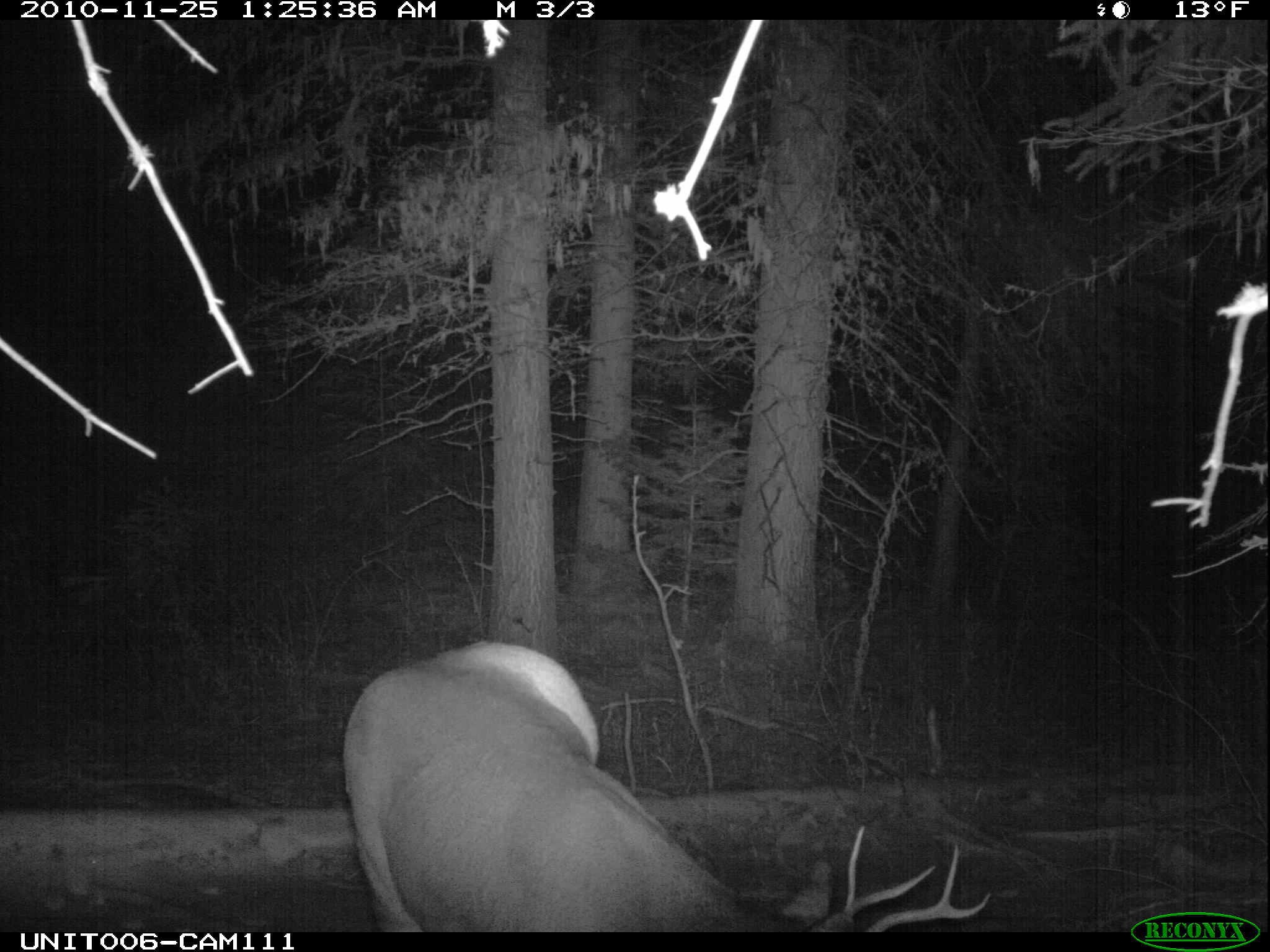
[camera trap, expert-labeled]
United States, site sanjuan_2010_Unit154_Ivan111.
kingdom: Animalia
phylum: Chordata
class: Mammalia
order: Artiodactyla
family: Cervidae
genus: Odocoileus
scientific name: Odocoileus hemionus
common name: mule deer